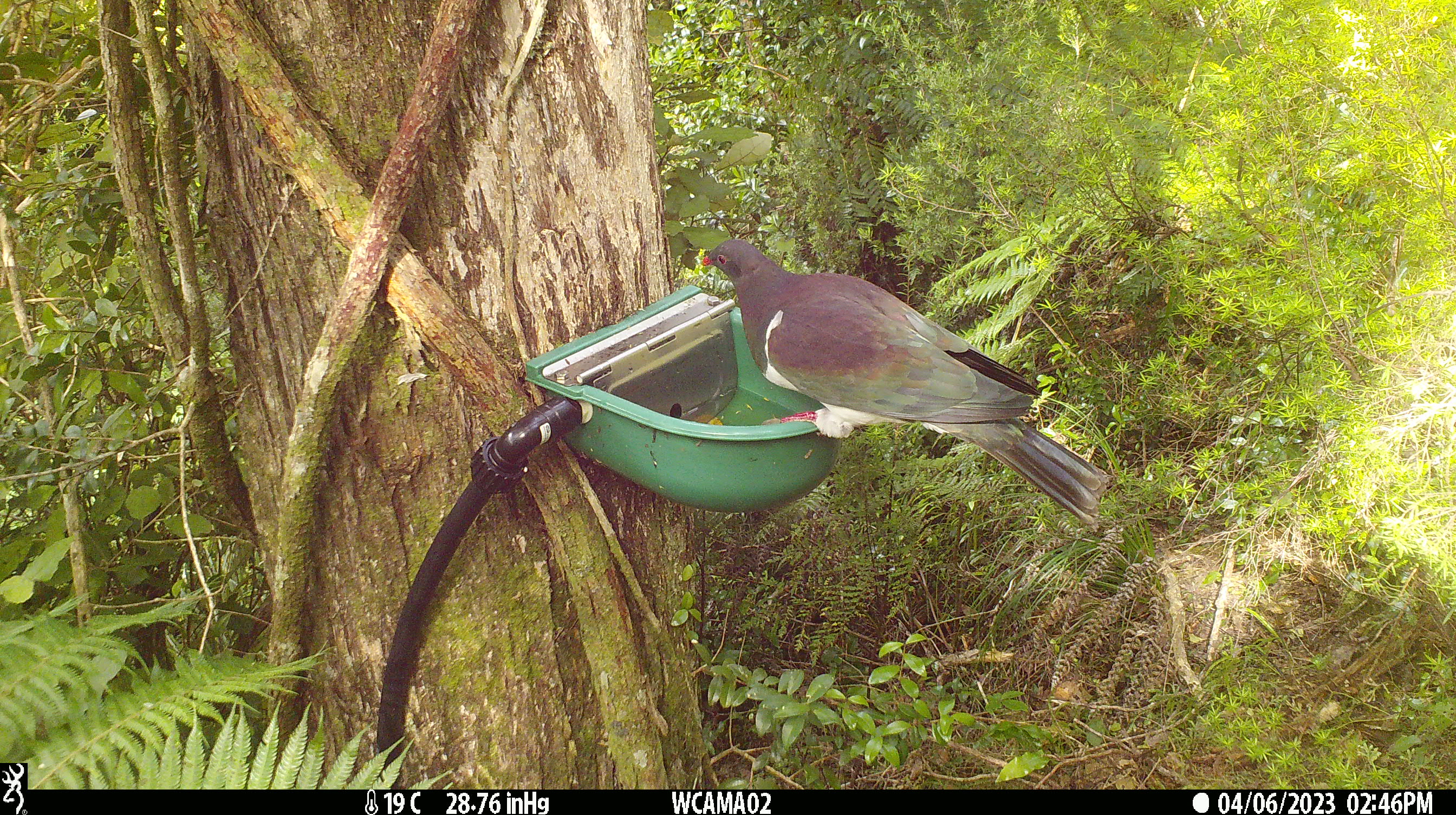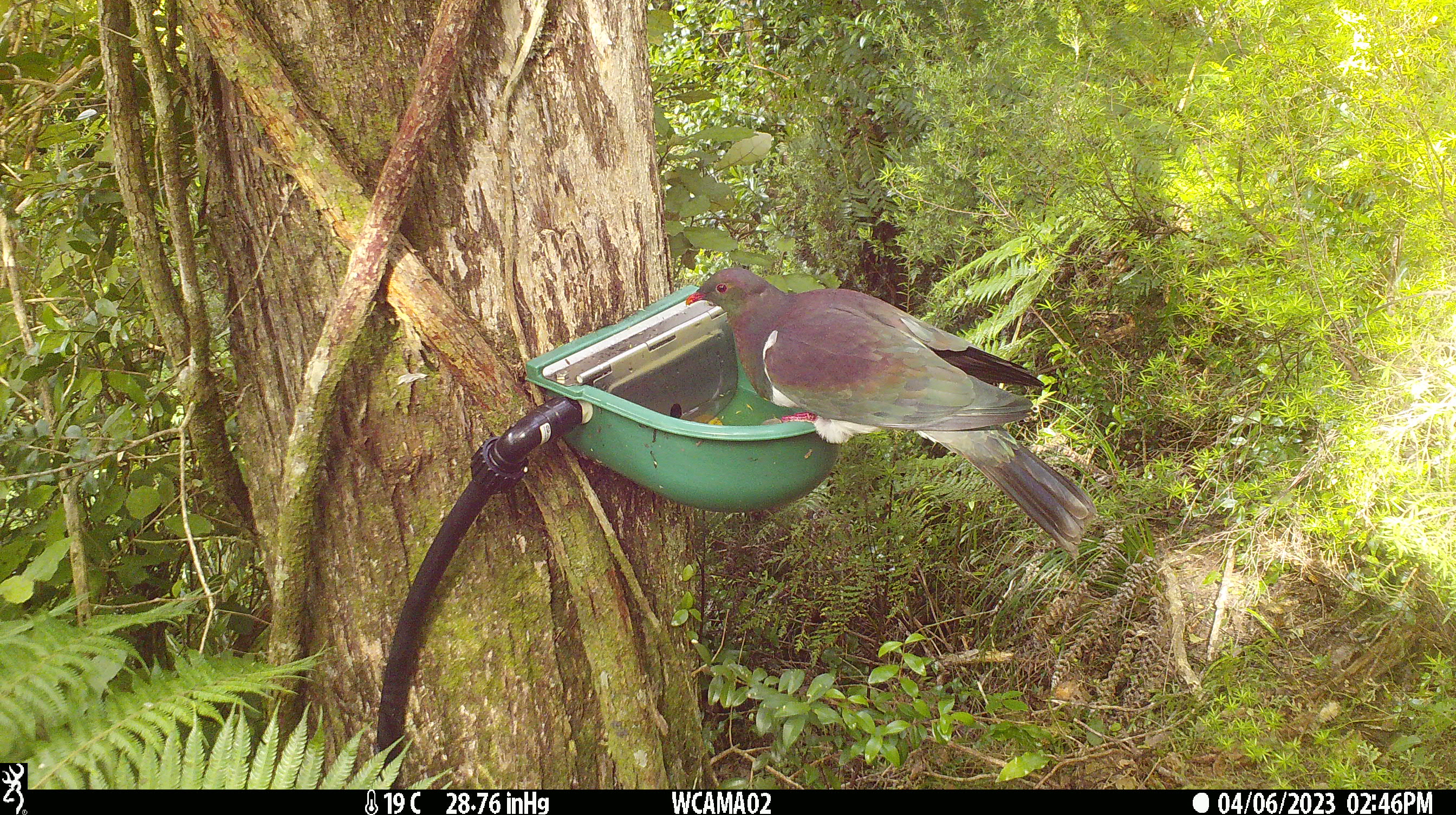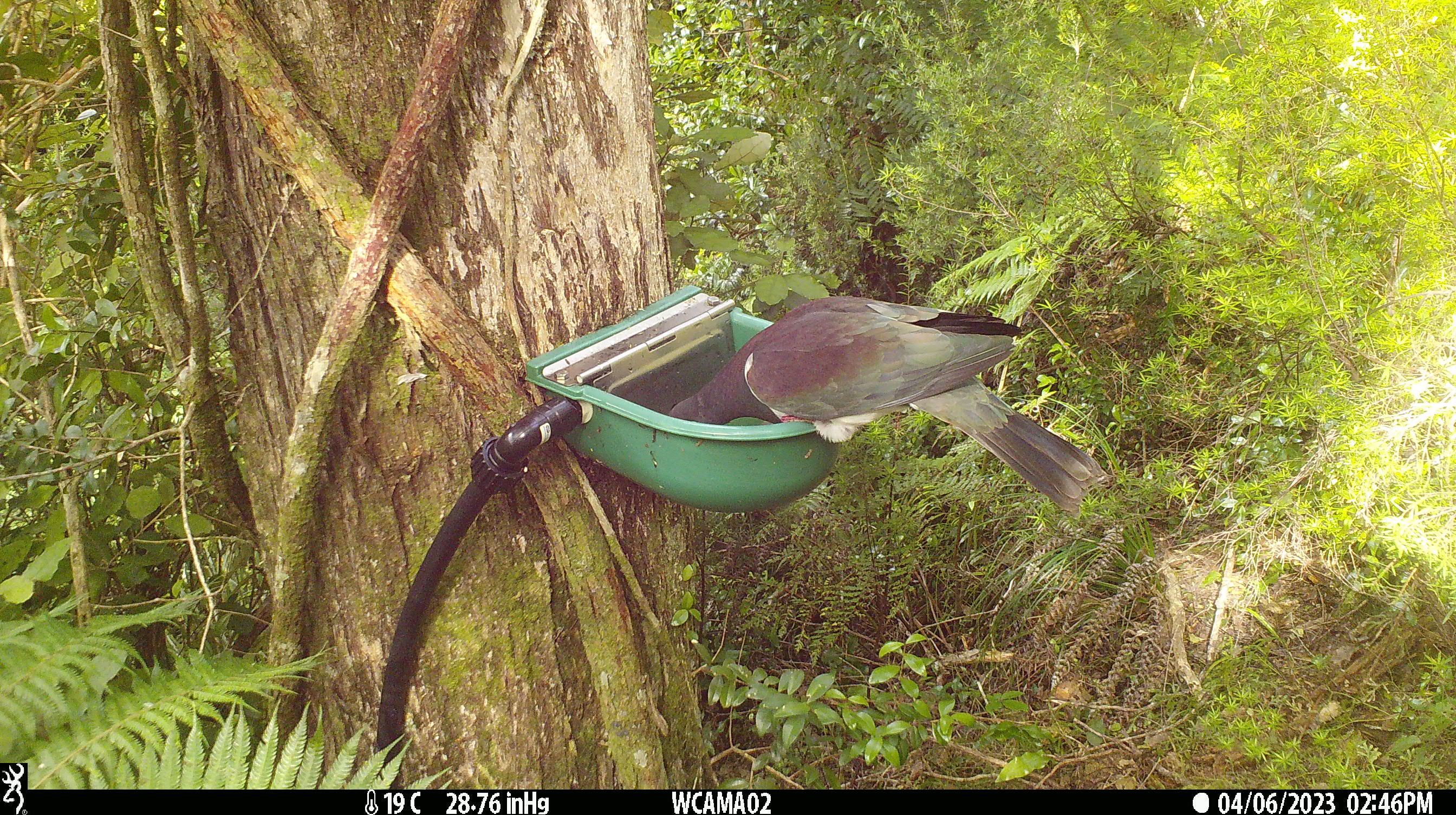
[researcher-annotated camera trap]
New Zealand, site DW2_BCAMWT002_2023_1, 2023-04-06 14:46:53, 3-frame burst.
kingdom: Animalia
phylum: Chordata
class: Aves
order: Columbiformes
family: Columbidae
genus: Hemiphaga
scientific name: Hemiphaga novaeseelandiae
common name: new zealand pigeon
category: kereru